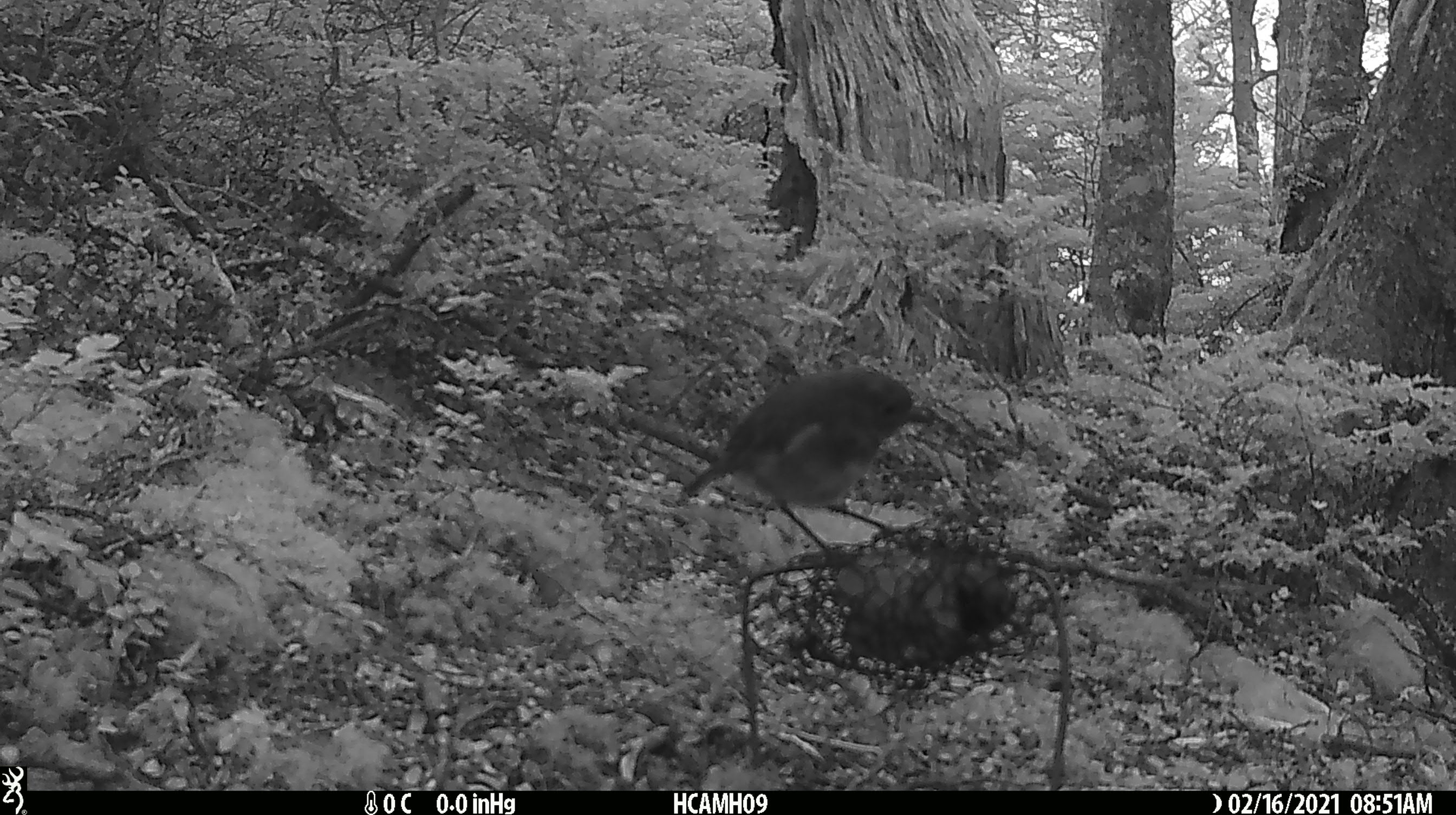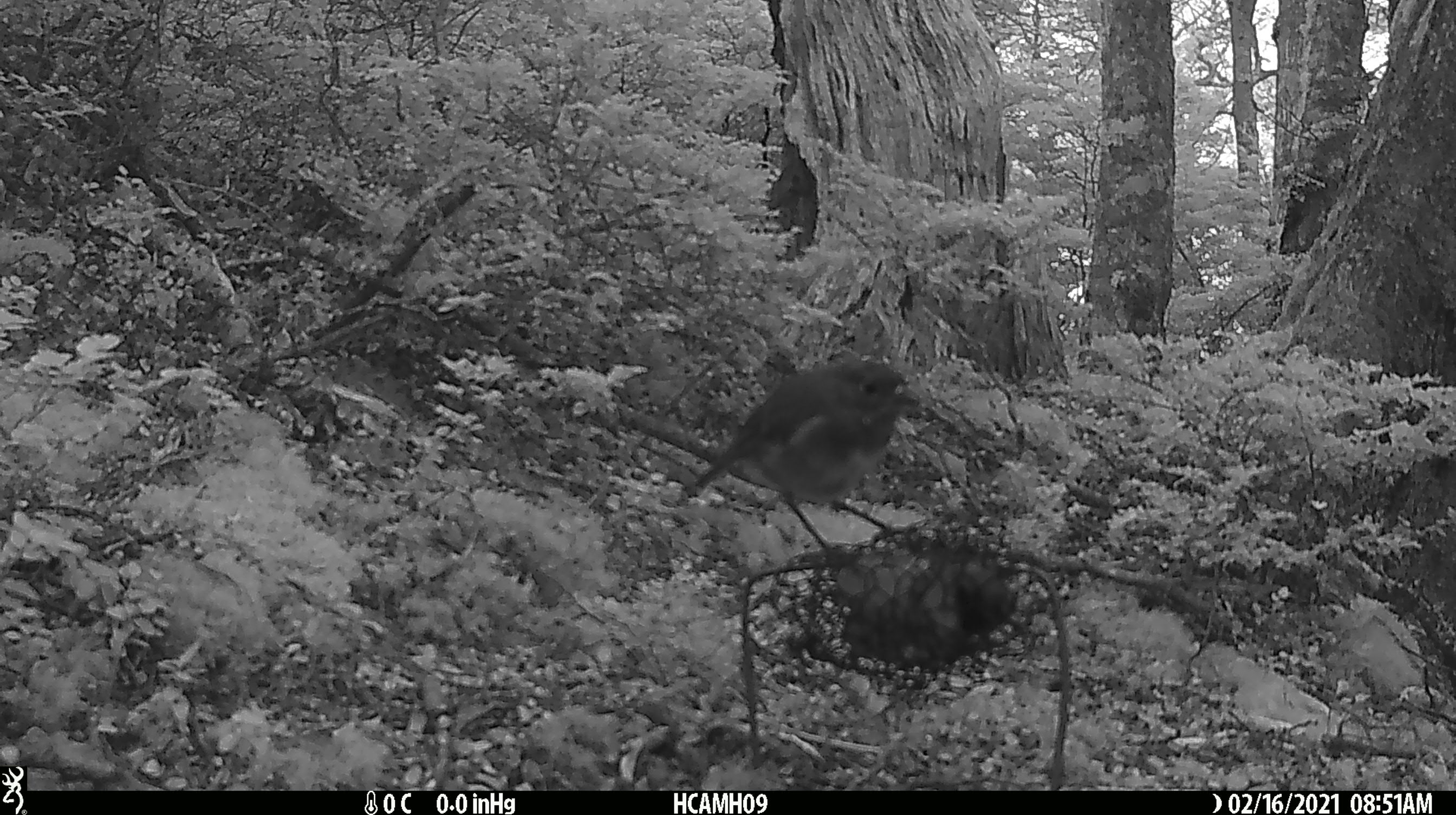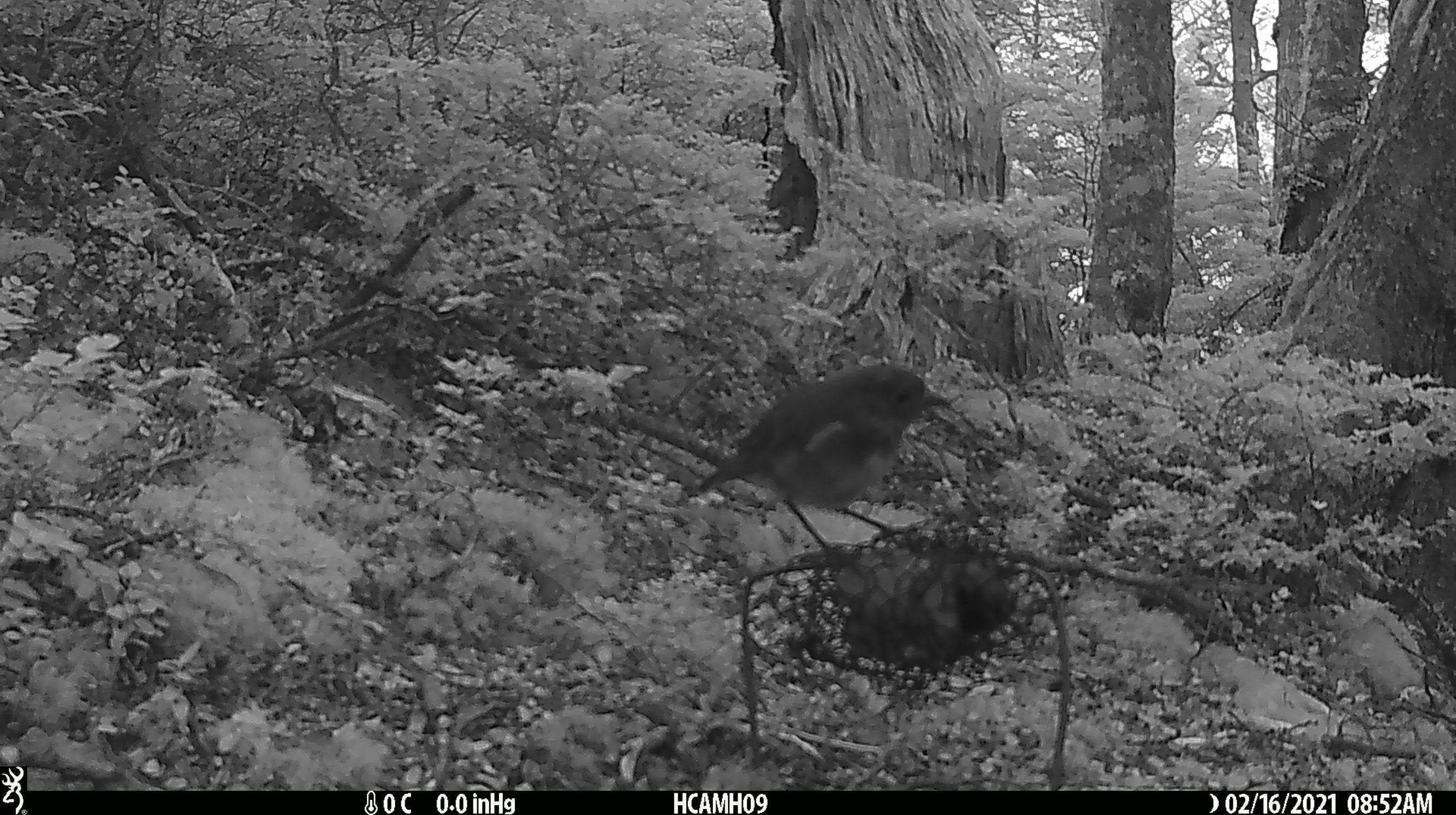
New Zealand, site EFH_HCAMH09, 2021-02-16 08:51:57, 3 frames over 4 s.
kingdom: Animalia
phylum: Chordata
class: Aves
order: Passeriformes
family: Petroicidae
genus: Petroica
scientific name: Petroica australis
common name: new zealand robin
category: robin